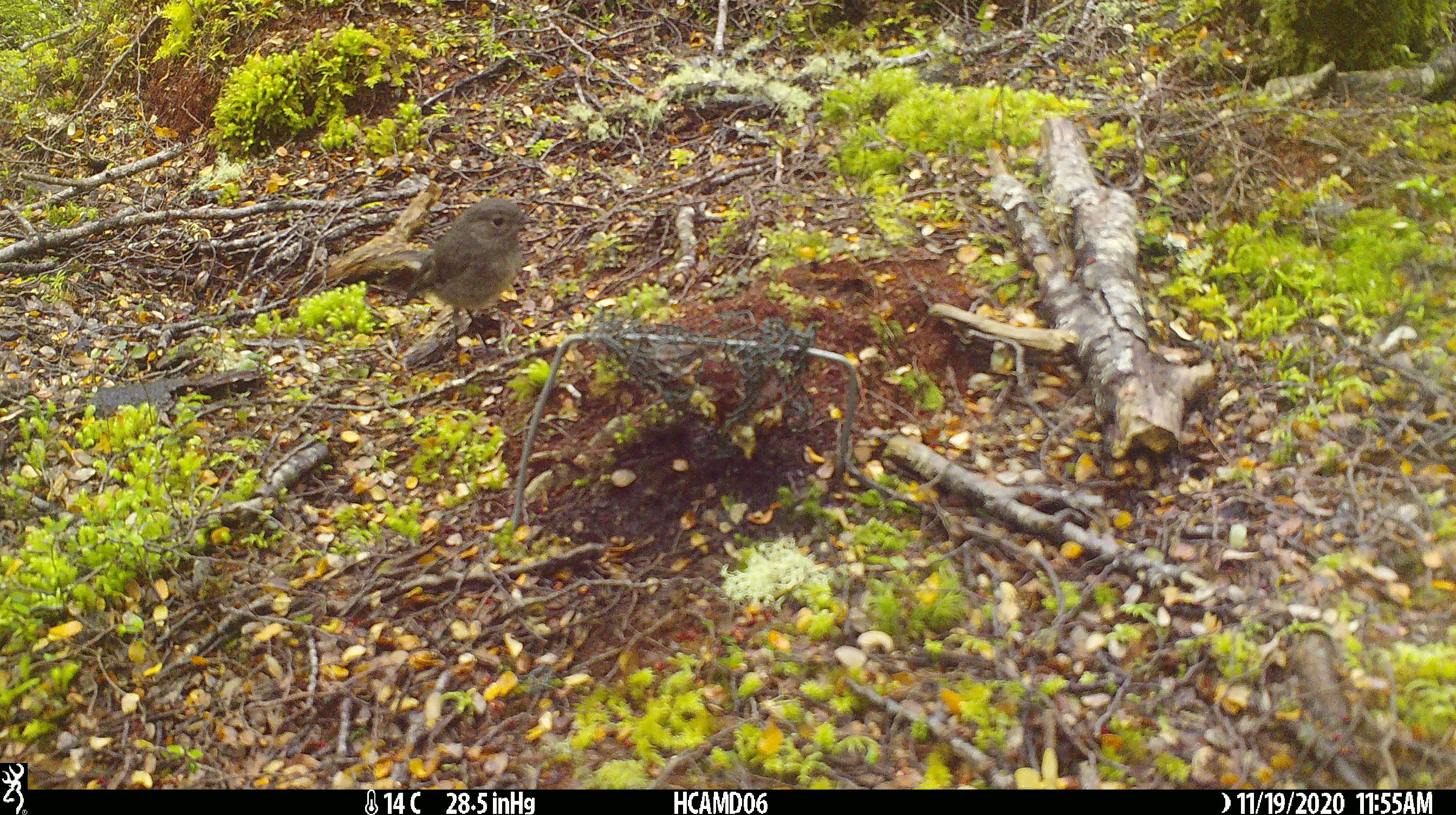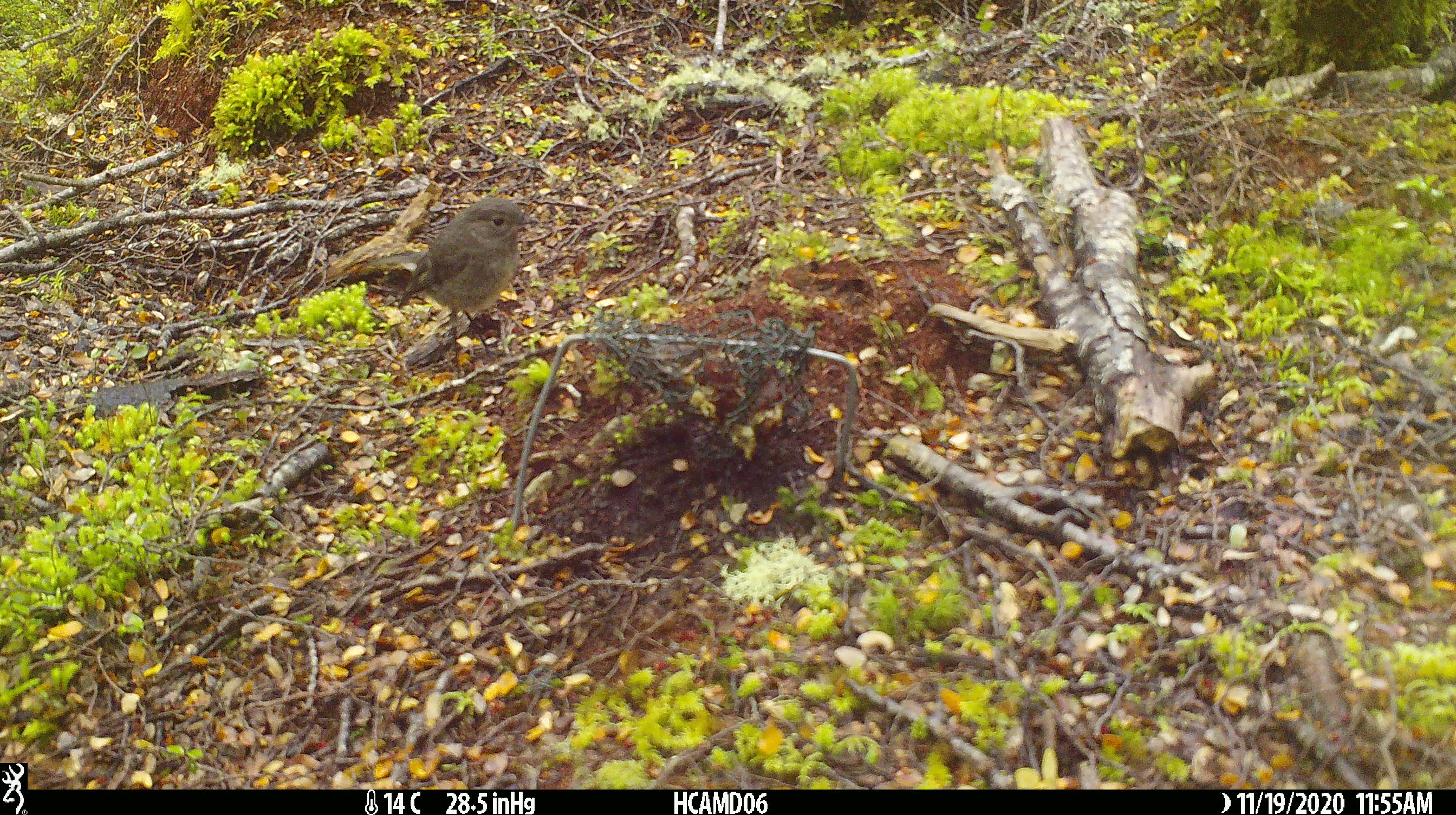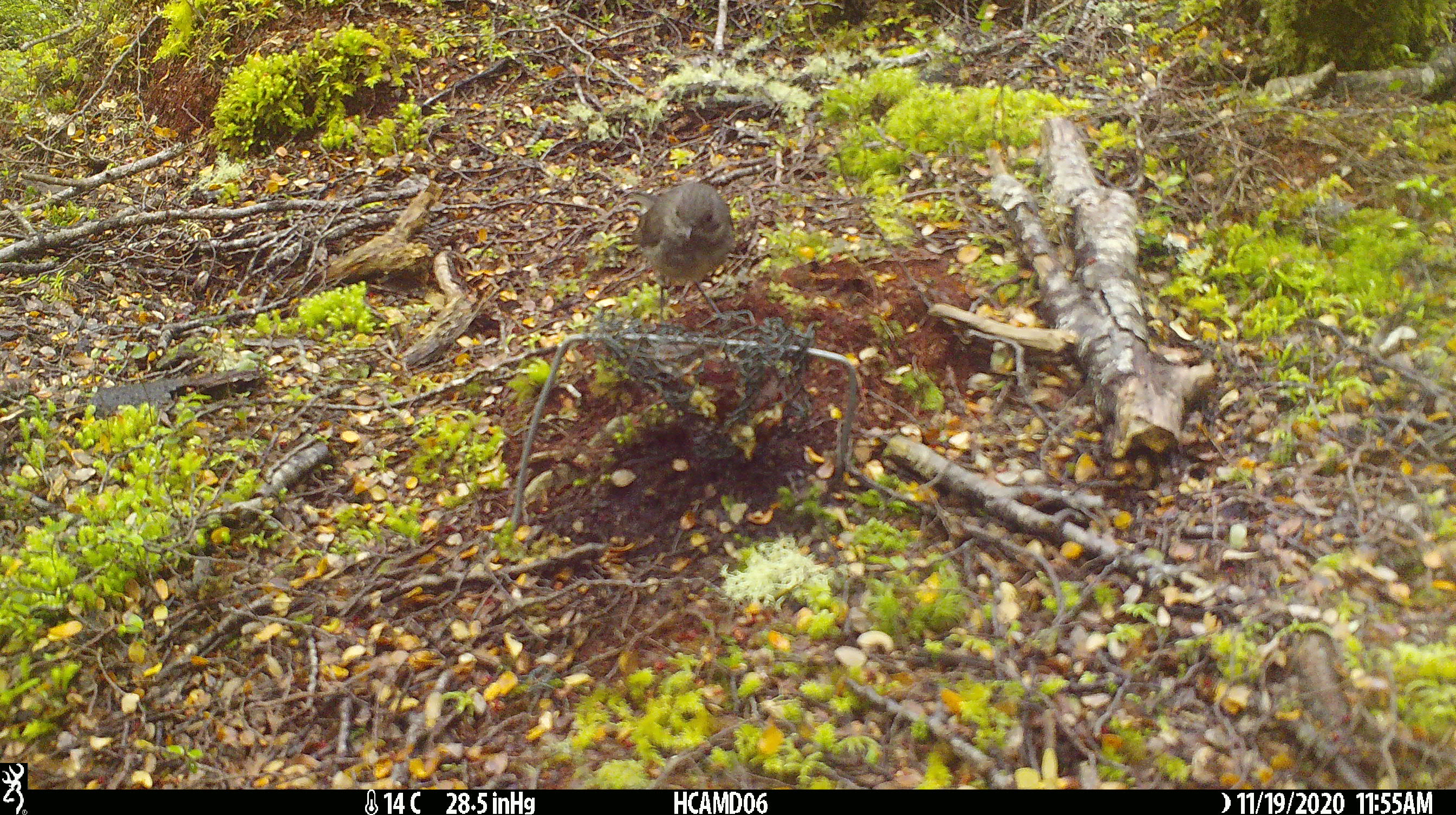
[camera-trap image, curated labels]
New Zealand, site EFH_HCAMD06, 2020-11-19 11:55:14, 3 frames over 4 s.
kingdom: Animalia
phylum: Chordata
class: Aves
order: Passeriformes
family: Petroicidae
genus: Petroica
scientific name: Petroica australis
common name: new zealand robin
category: robin